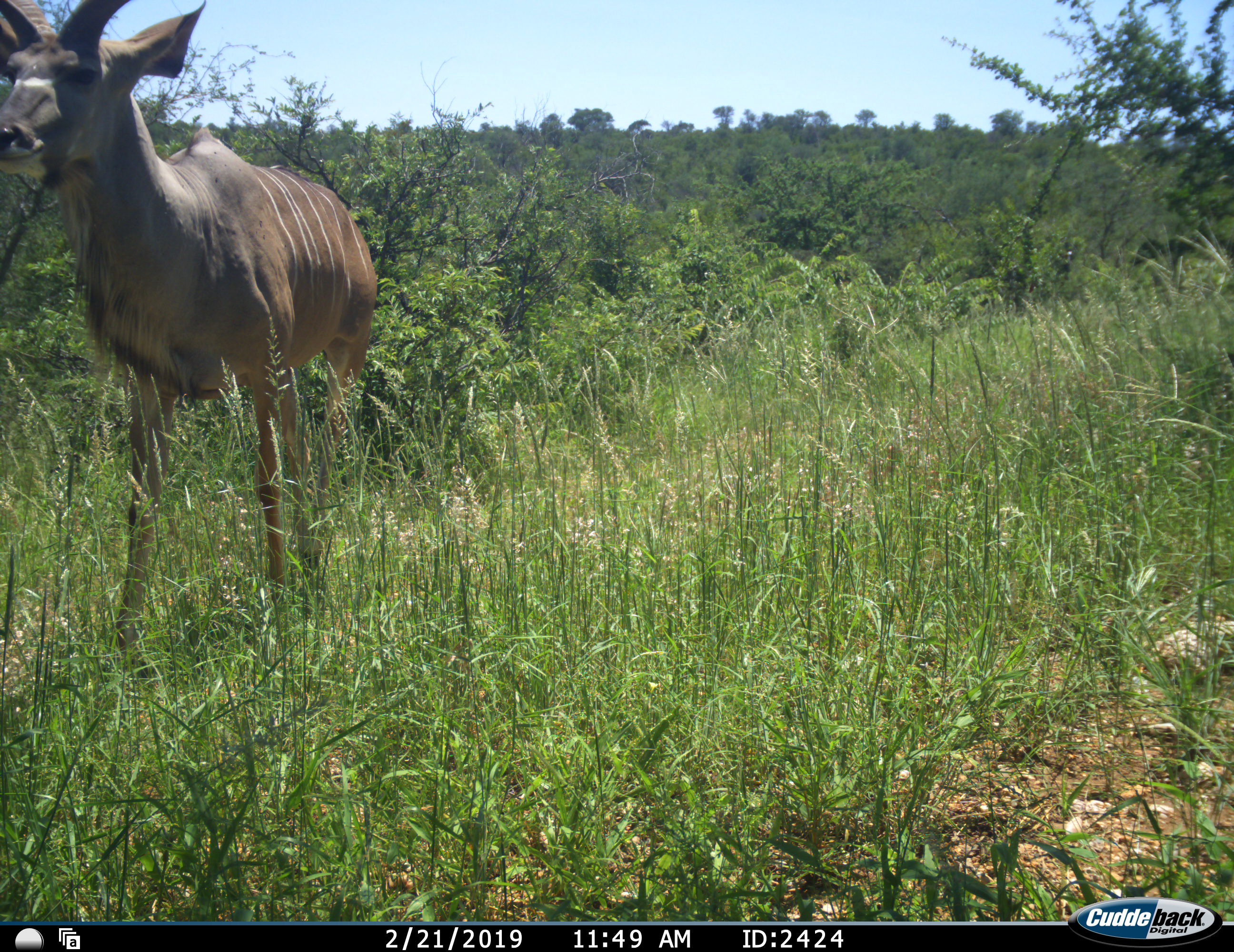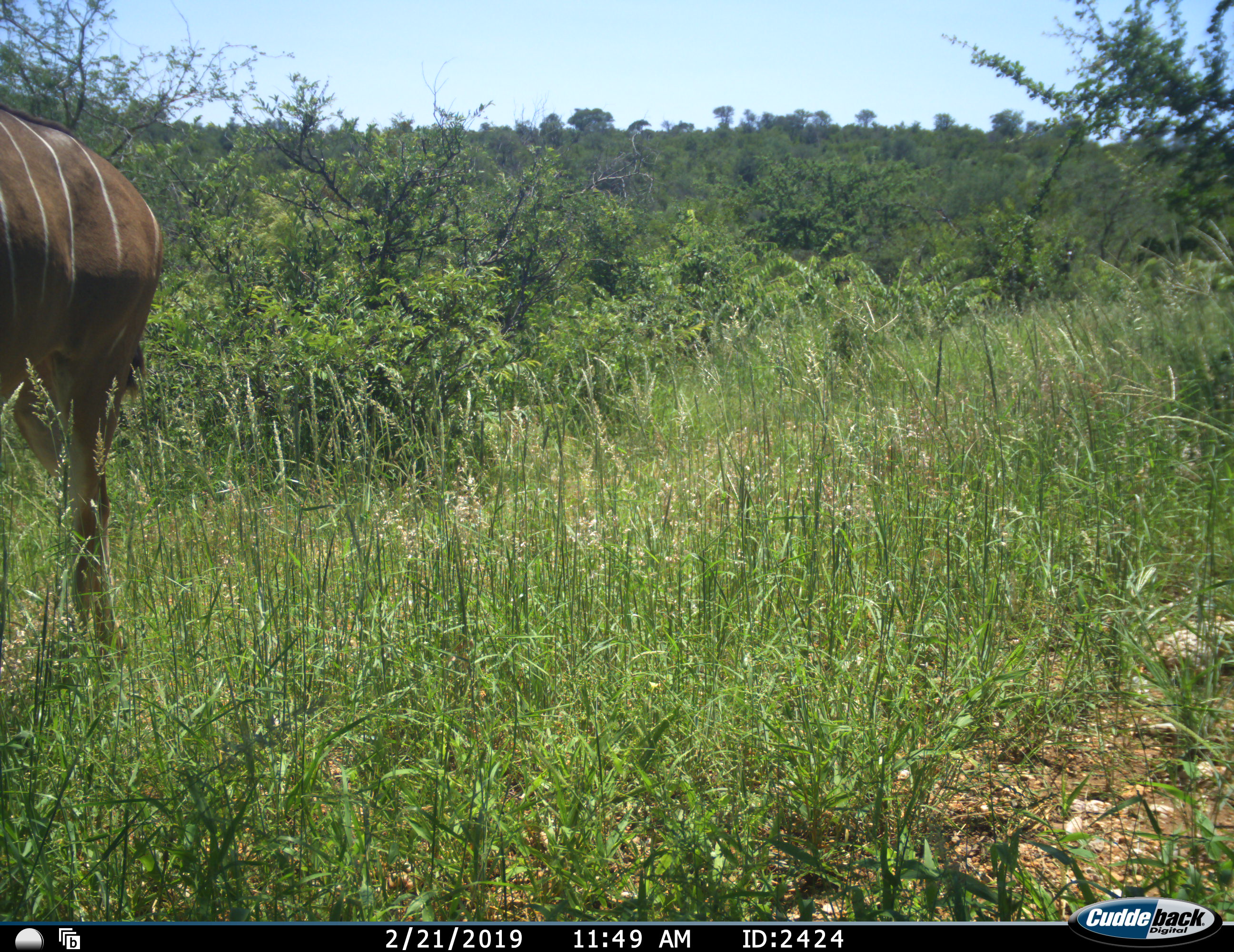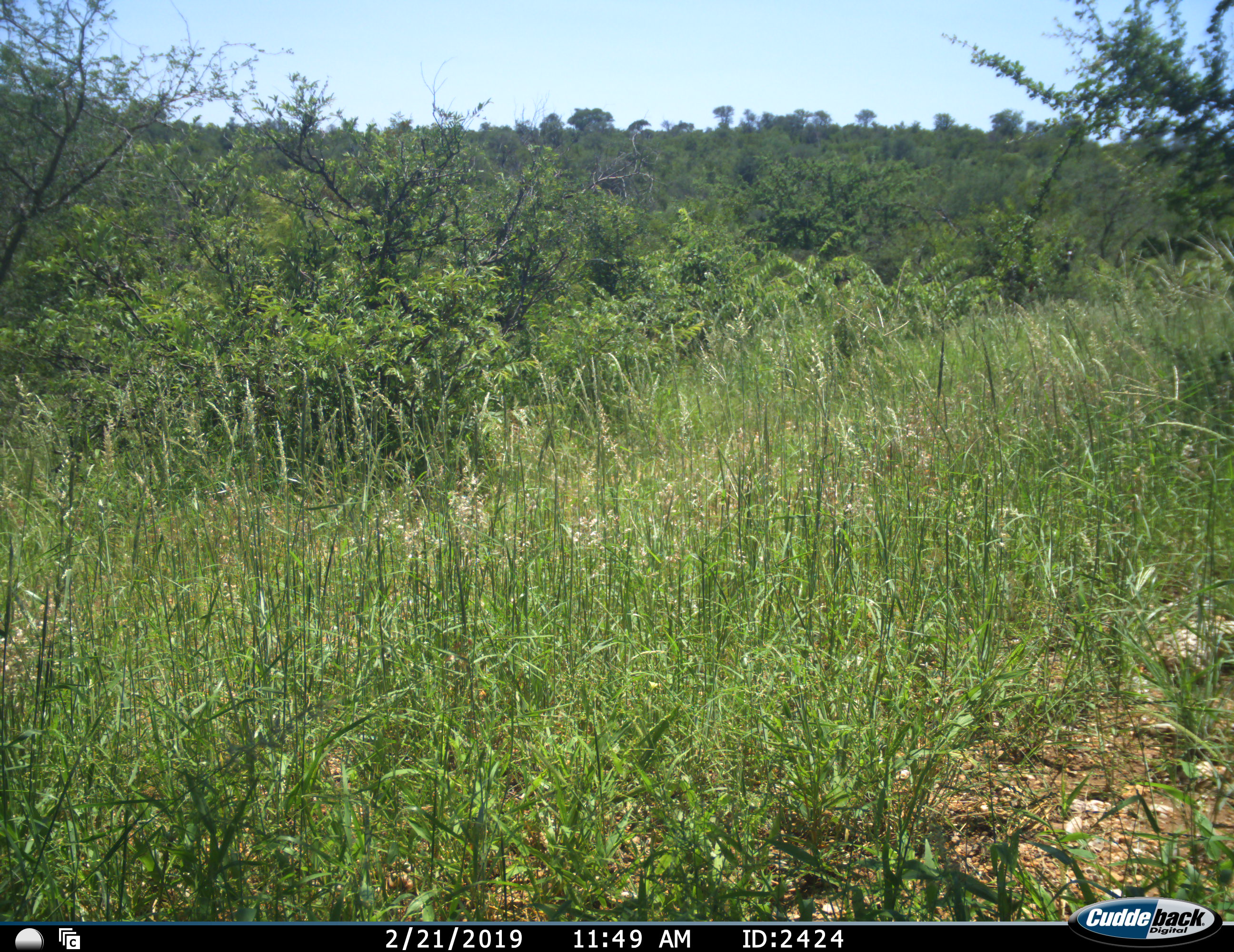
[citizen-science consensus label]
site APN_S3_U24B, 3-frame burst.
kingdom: Animalia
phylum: Chordata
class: Mammalia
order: Artiodactyla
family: Bovidae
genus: Tragelaphus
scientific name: Tragelaphus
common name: kudu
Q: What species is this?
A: Kudu (Tragelaphus).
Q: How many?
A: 1.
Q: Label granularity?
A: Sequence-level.